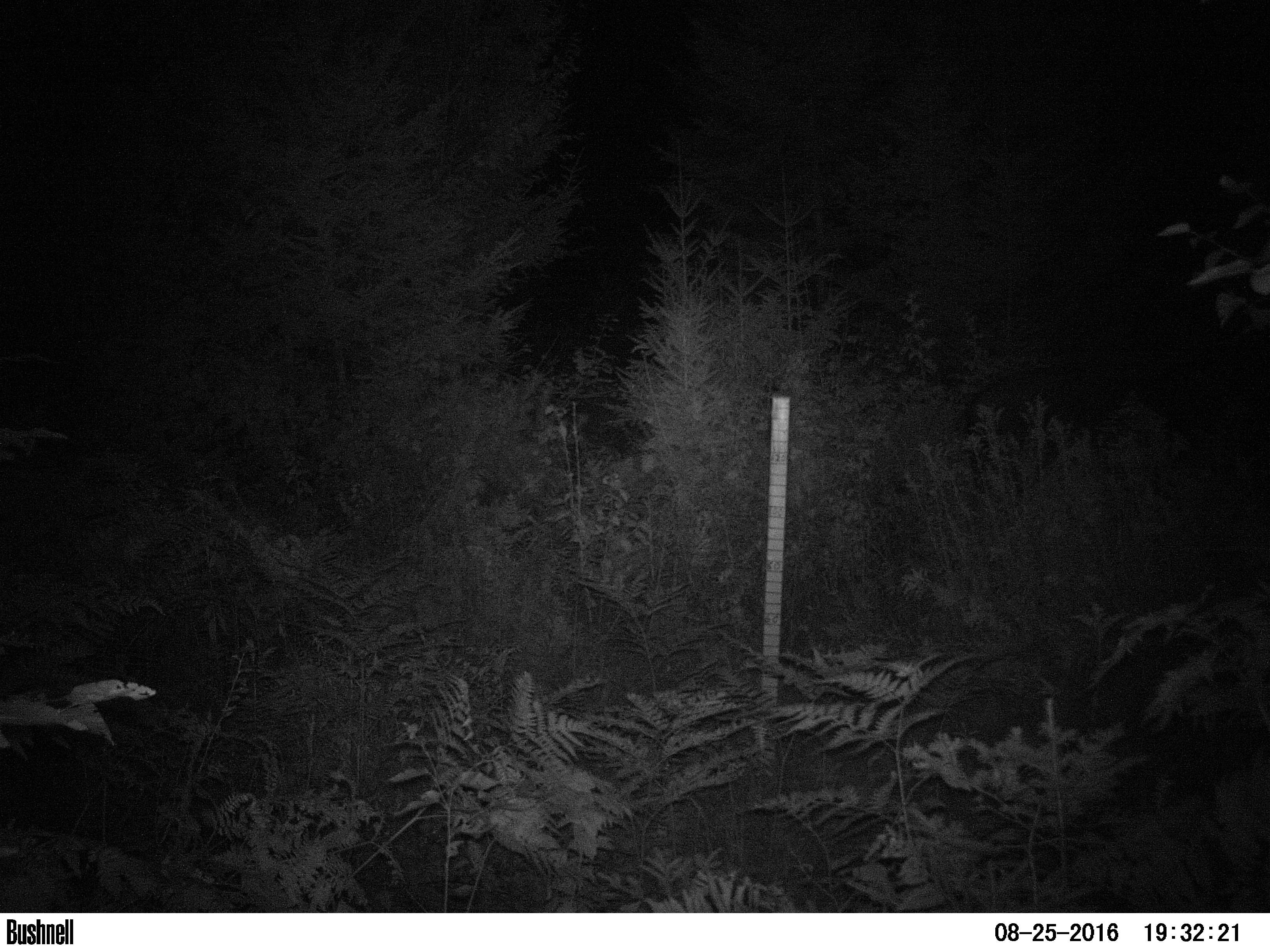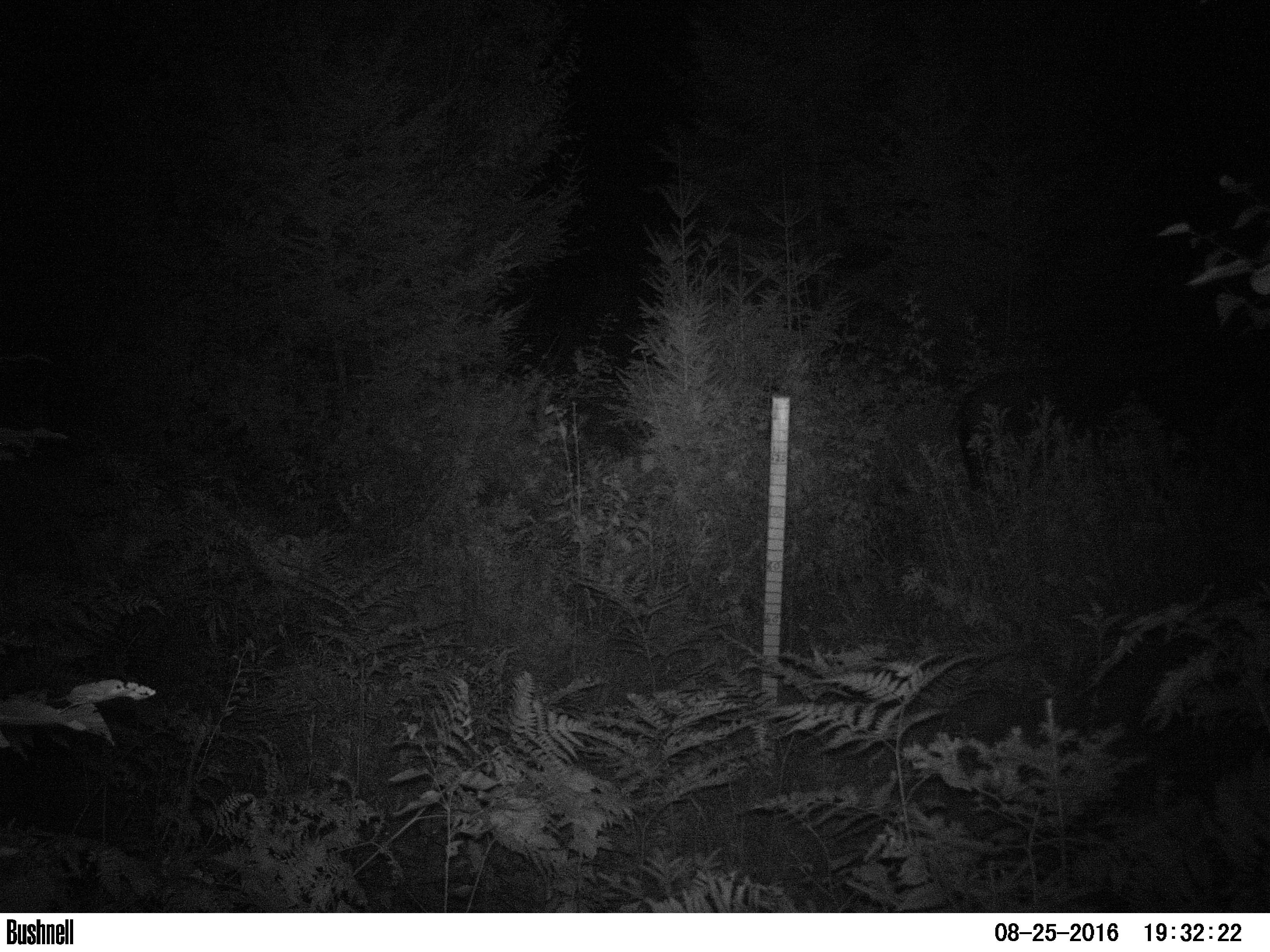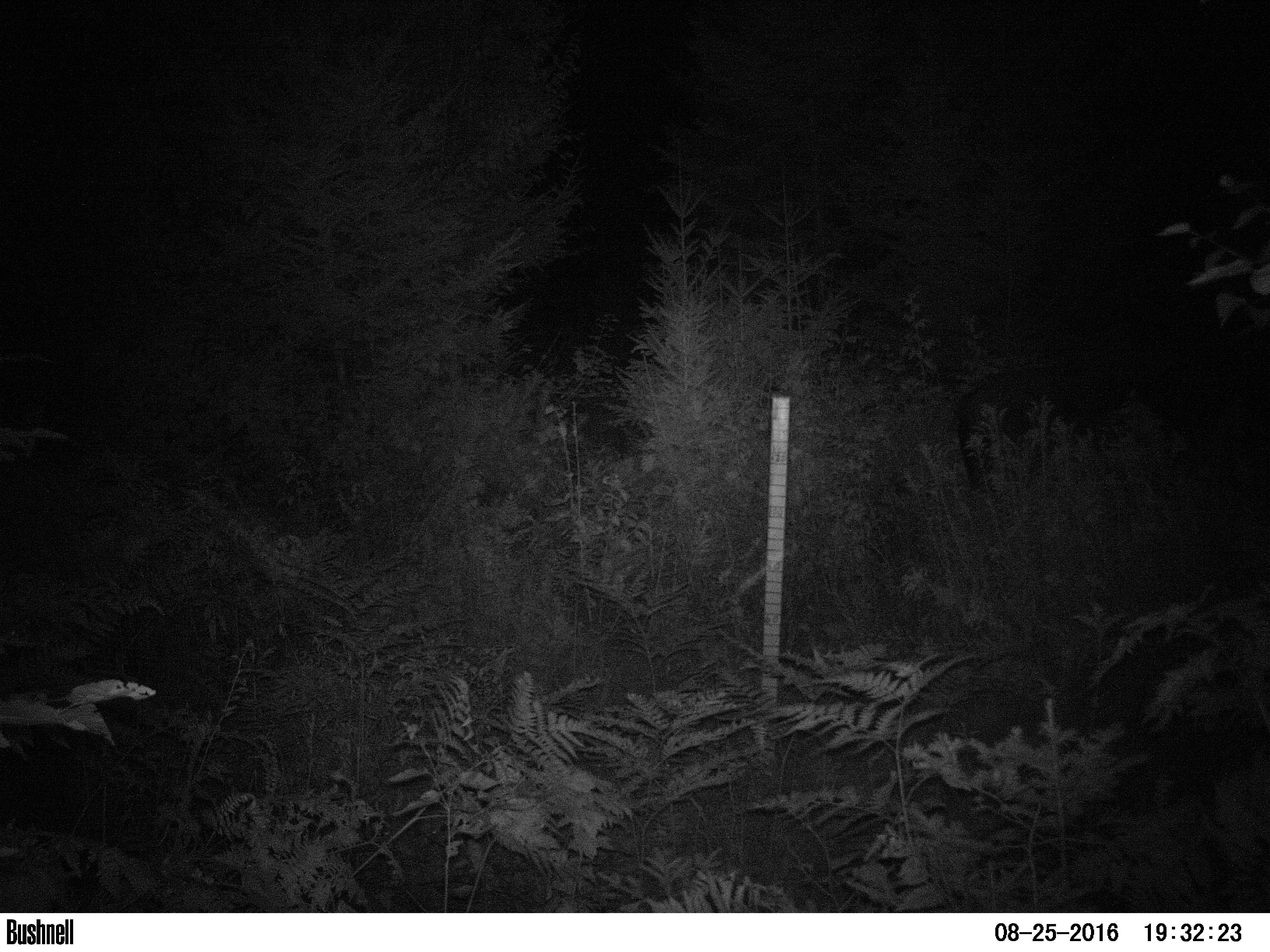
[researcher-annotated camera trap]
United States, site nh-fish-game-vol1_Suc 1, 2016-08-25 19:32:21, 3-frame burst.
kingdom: Animalia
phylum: Chordata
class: Mammalia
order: Artiodactyla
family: Cervidae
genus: Alces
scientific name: Alces alces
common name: moose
Moose (Alces alces).